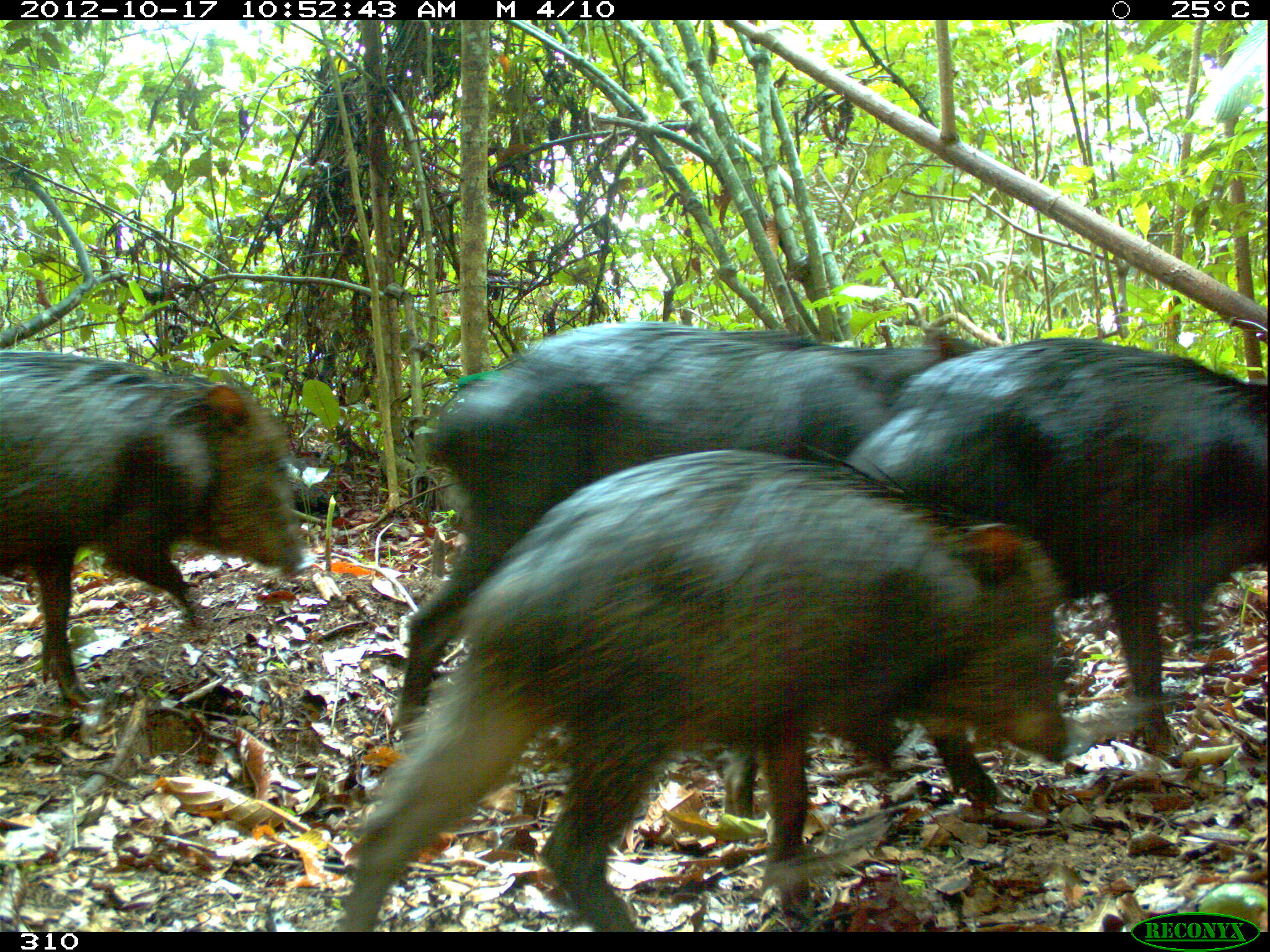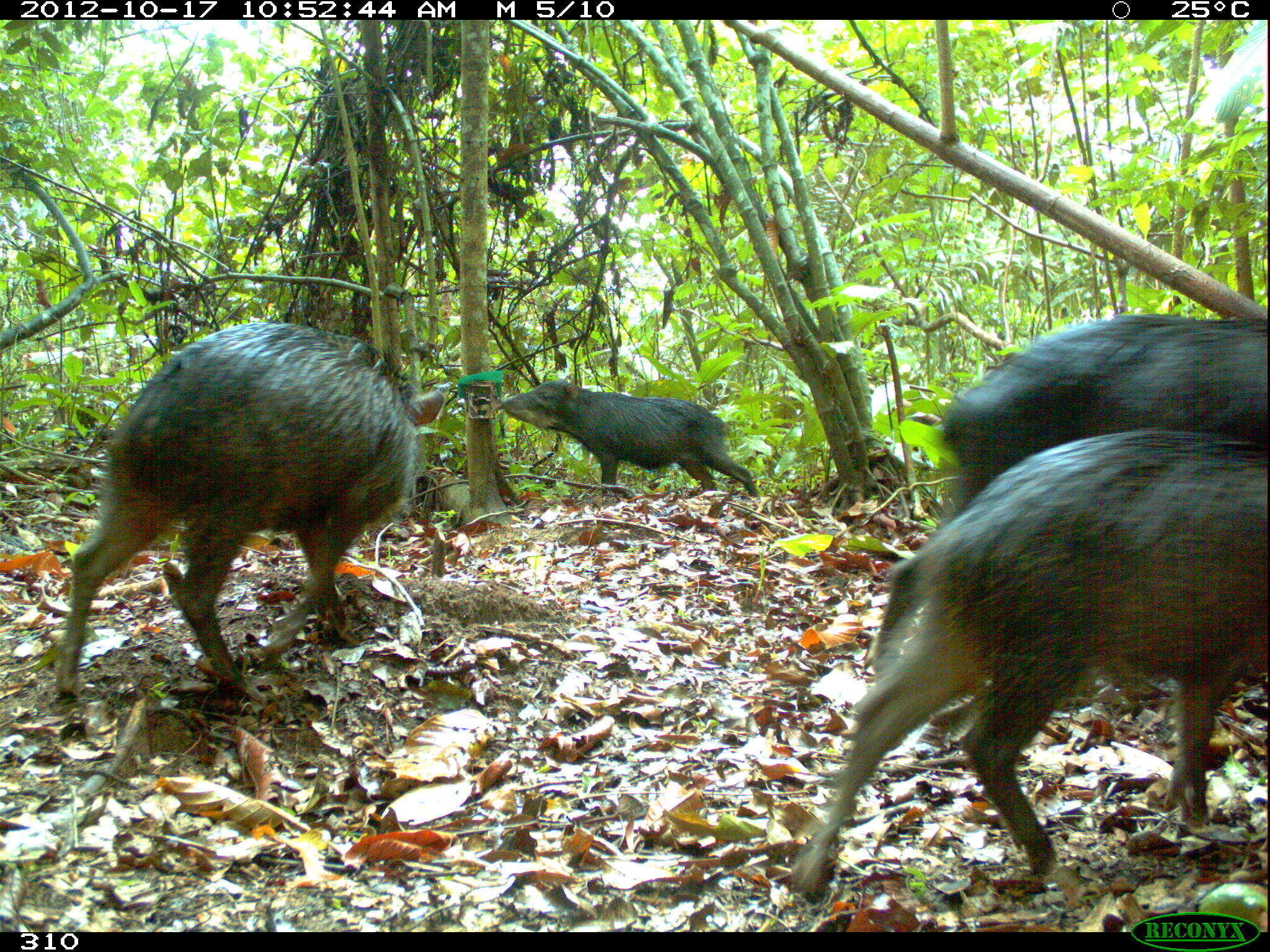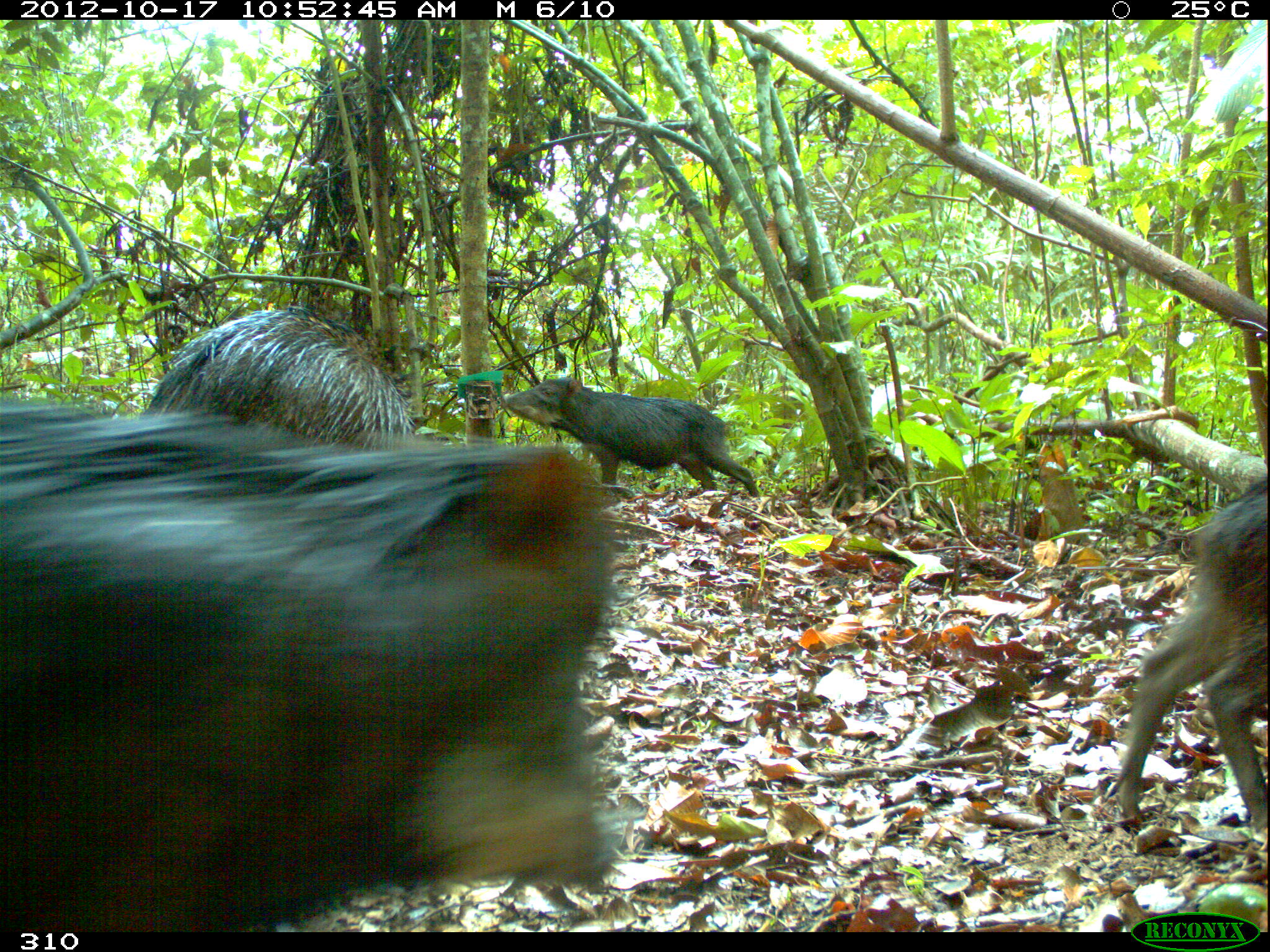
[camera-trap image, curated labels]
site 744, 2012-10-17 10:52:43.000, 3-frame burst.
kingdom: Animalia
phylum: Chordata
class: Mammalia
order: Artiodactyla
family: Tayassuidae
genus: Tayassu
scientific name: Tayassu pecari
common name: white-lipped peccary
Tayassu pecari (white-lipped peccary).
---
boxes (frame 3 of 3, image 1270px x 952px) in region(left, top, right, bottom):
tayassu pecari: region(0, 398, 615, 931); region(1116, 473, 1269, 839); region(137, 304, 417, 446); region(501, 375, 759, 499)